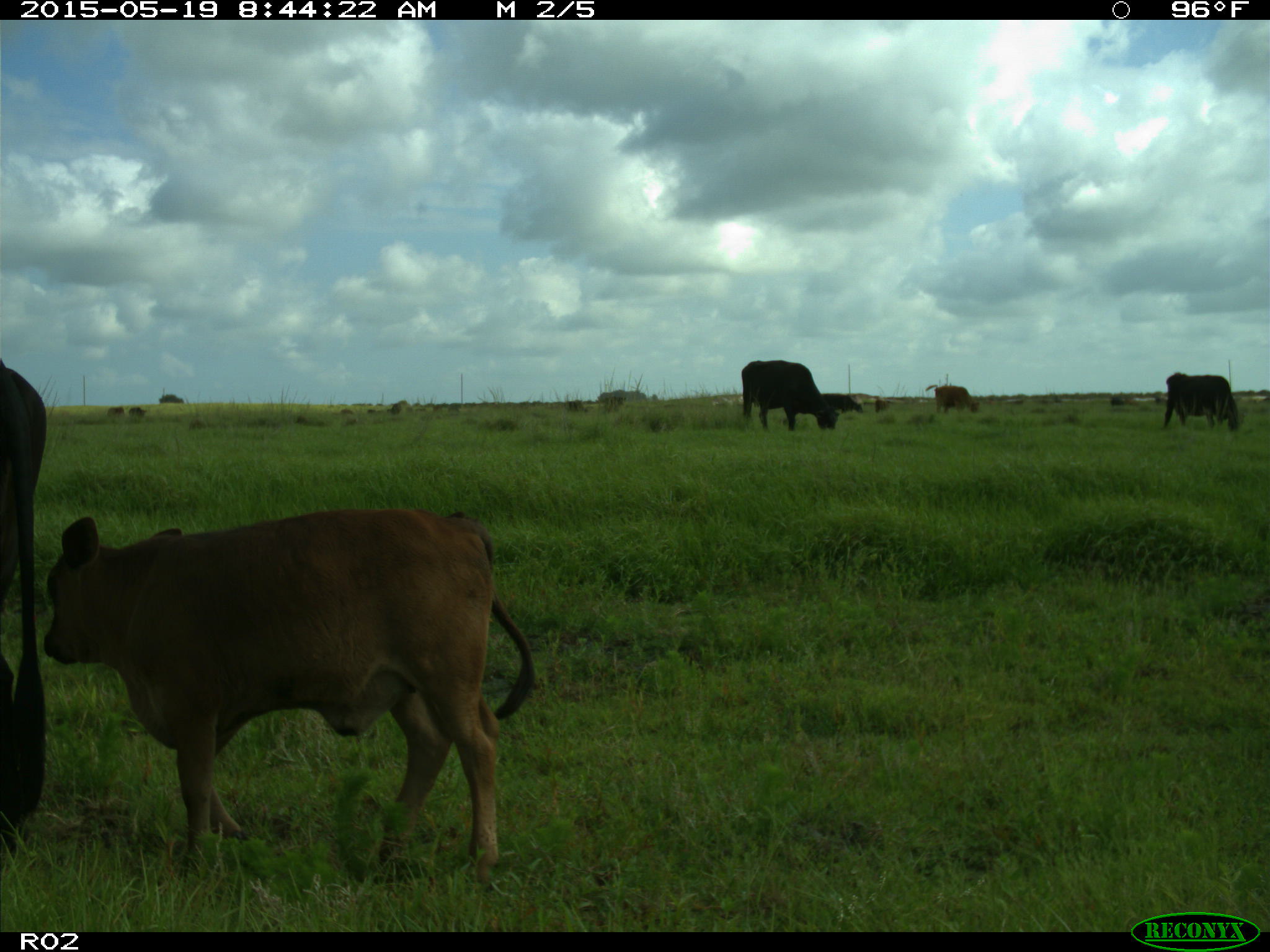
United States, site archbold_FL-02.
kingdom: Animalia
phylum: Chordata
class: Mammalia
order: Artiodactyla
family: Bovidae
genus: Bos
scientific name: Bos taurus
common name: domestic cow